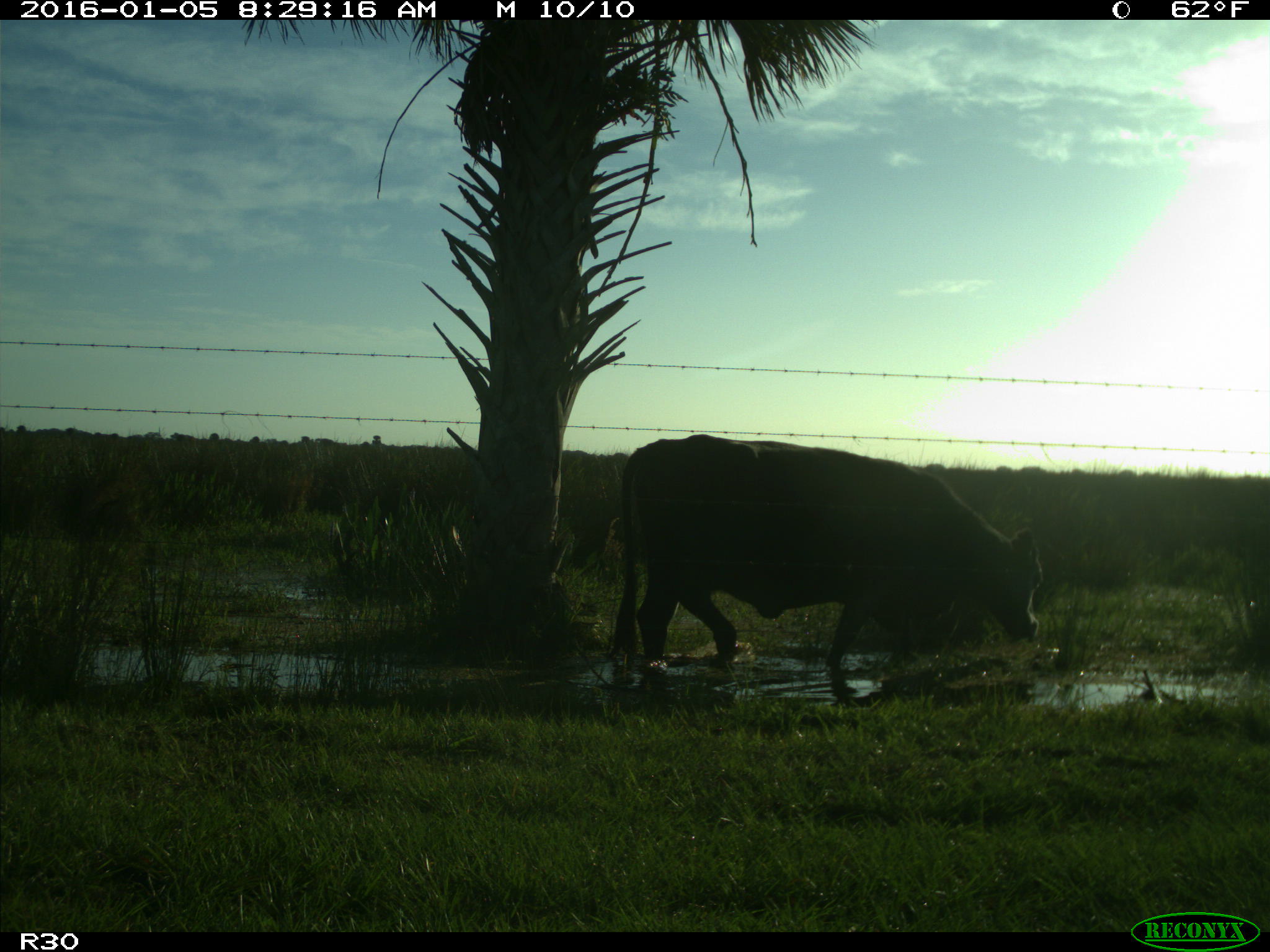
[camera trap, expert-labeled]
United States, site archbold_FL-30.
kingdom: Animalia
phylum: Chordata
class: Mammalia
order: Artiodactyla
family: Bovidae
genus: Bos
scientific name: Bos taurus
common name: domestic cow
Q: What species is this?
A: Bos taurus (domestic cow).